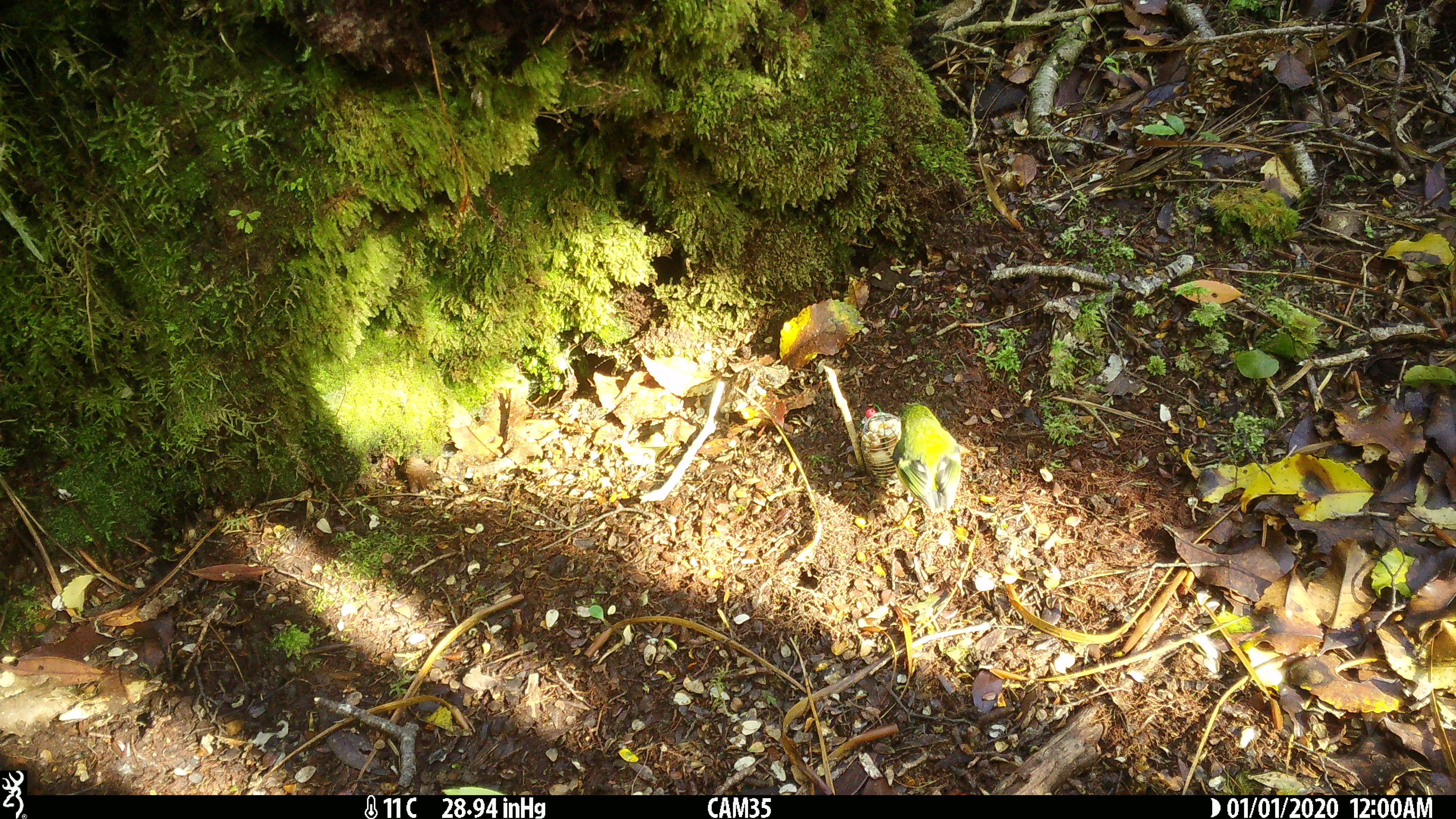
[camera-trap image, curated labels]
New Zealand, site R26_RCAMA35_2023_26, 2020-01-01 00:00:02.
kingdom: Animalia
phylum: Chordata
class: Aves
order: Passeriformes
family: Acanthisittidae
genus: Acanthisitta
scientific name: Acanthisitta chloris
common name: rifleman